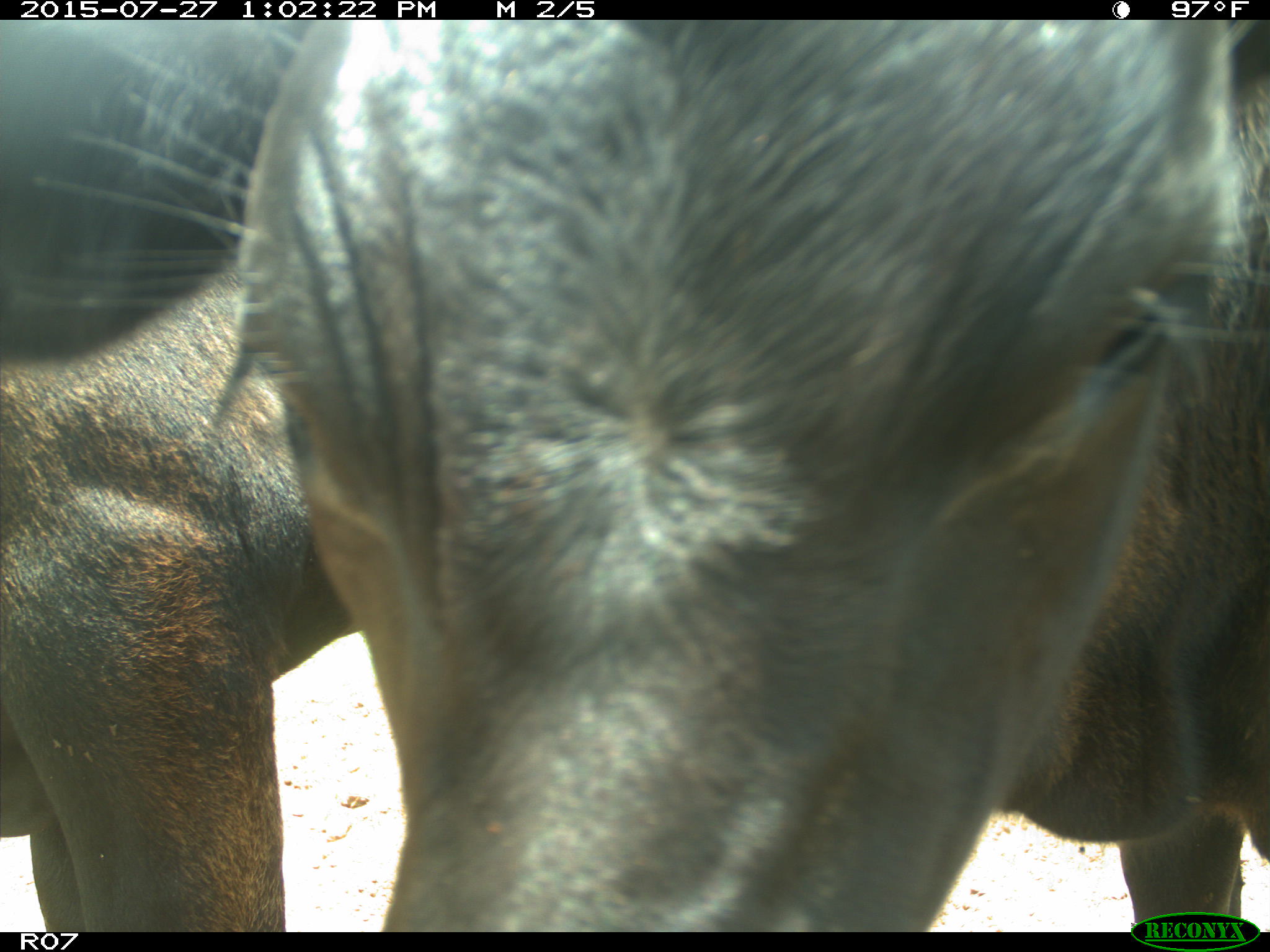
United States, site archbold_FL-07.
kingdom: Animalia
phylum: Chordata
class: Mammalia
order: Artiodactyla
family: Bovidae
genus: Bos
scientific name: Bos taurus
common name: domestic cow